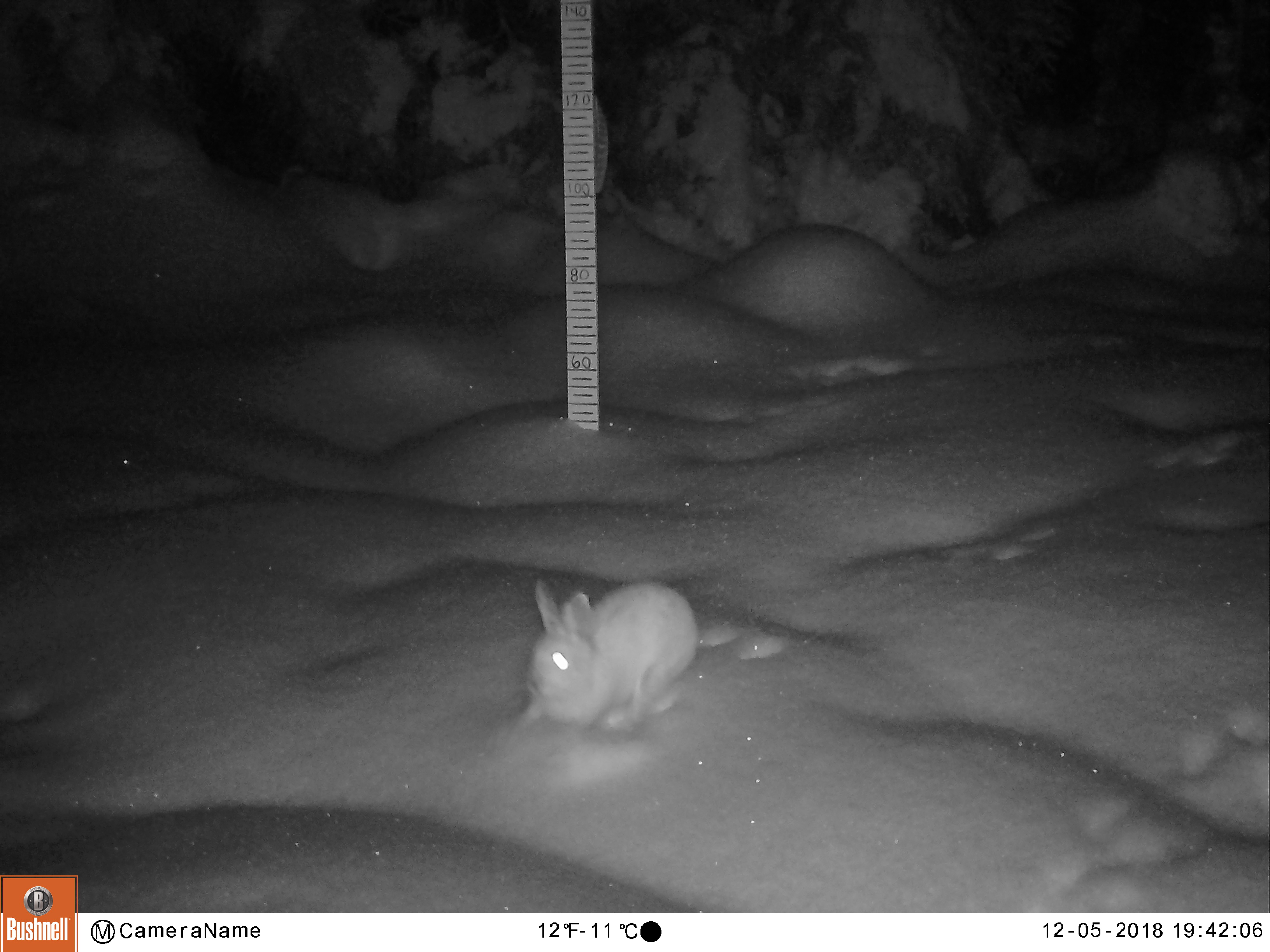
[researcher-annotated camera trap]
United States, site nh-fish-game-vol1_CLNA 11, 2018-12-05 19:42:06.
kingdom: Animalia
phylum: Chordata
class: Mammalia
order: Lagomorpha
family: Leporidae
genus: Lepus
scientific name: Lepus americanus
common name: snowshoe hare